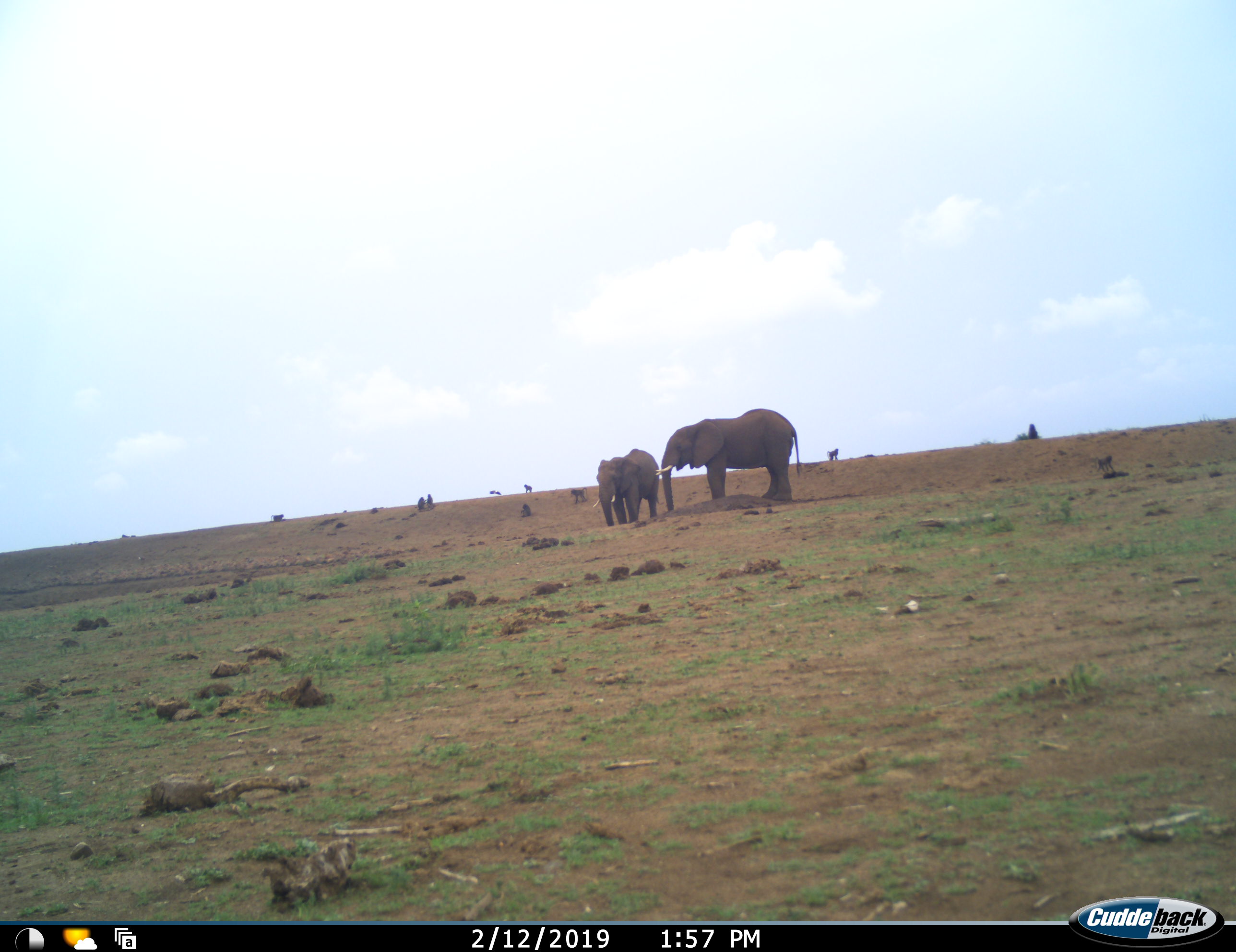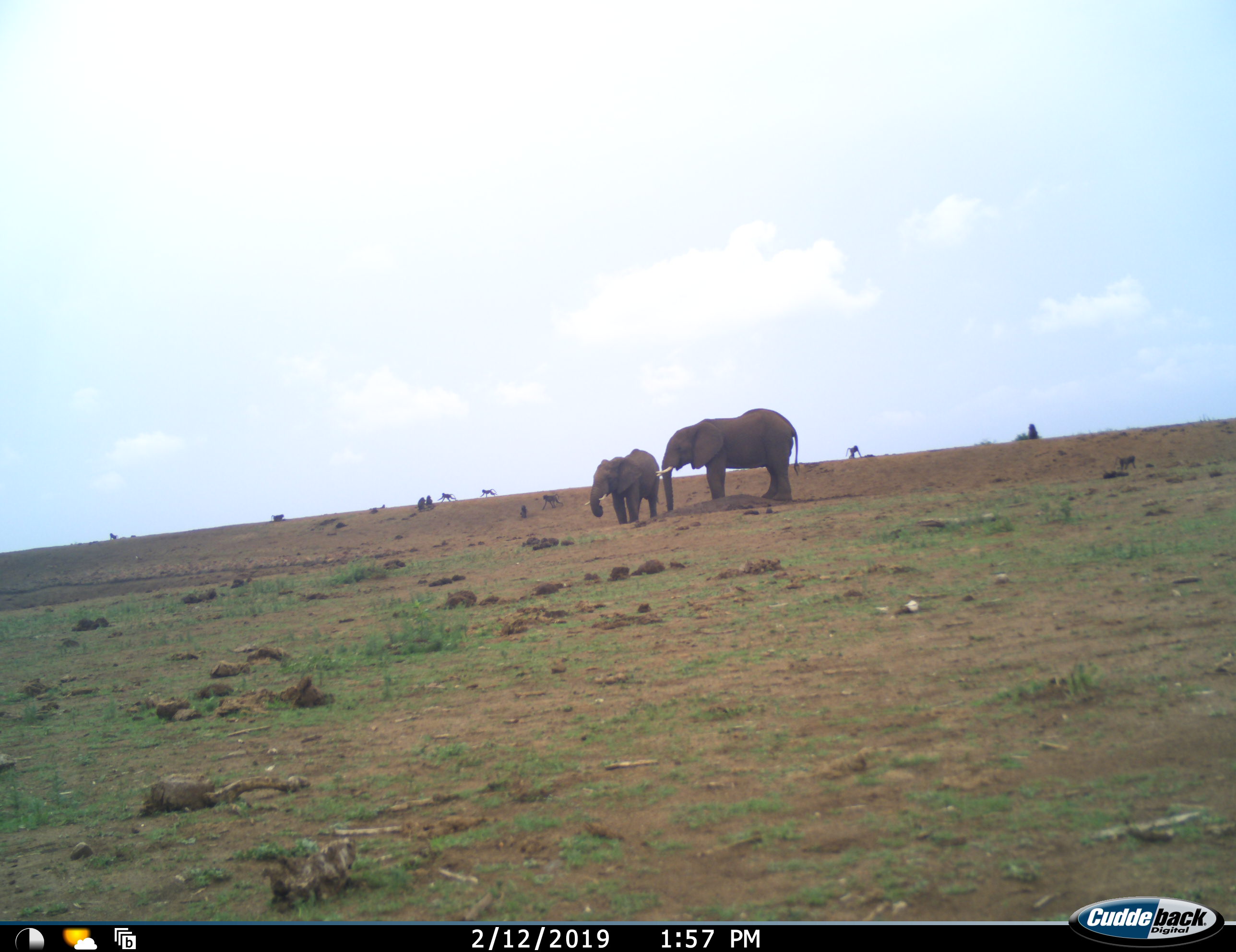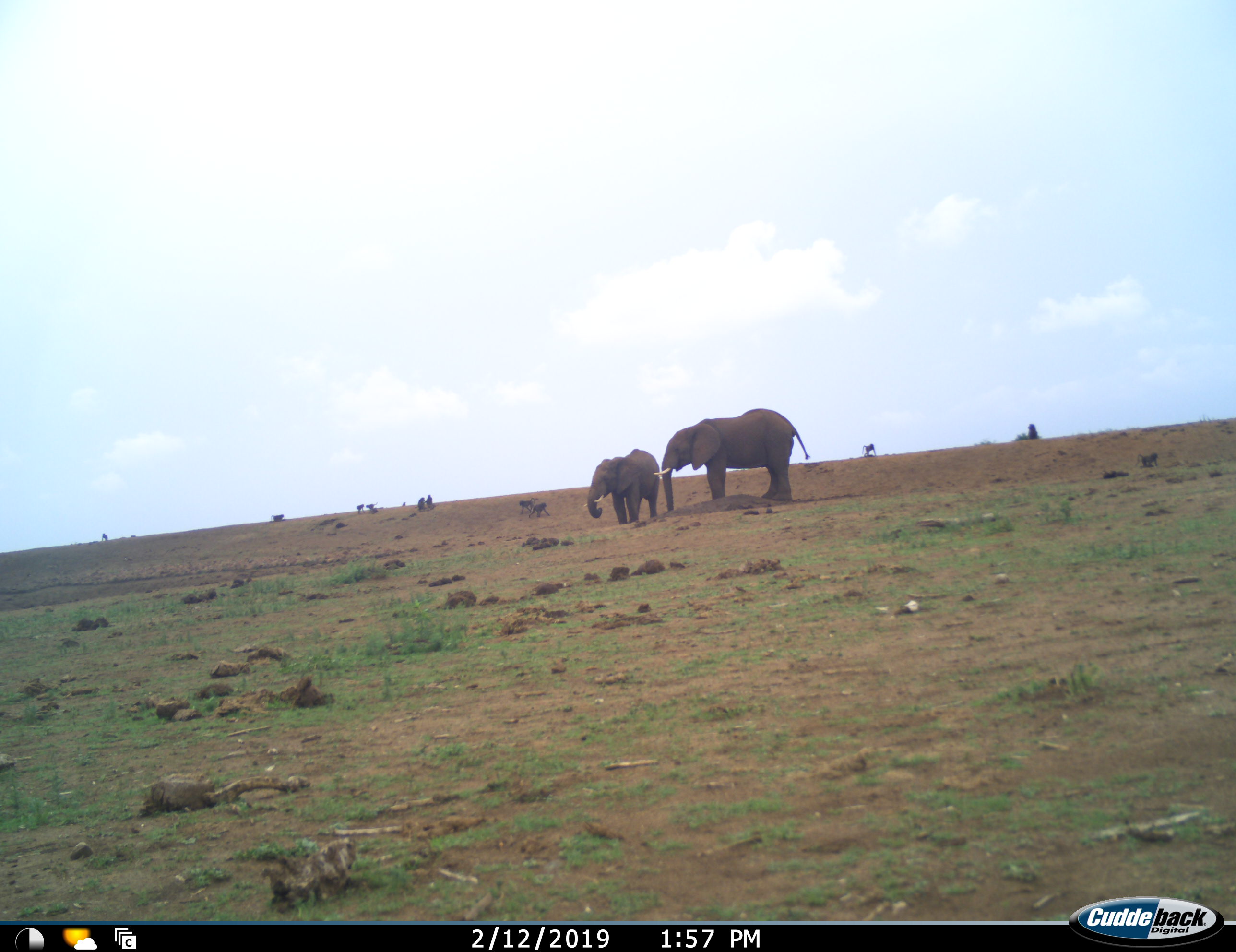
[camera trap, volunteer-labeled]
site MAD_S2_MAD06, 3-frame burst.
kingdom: Animalia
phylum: Chordata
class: Mammalia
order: Proboscidea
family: Elephantidae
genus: Loxodonta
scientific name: Loxodonta africana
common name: african bush elephant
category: elephant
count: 2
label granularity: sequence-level